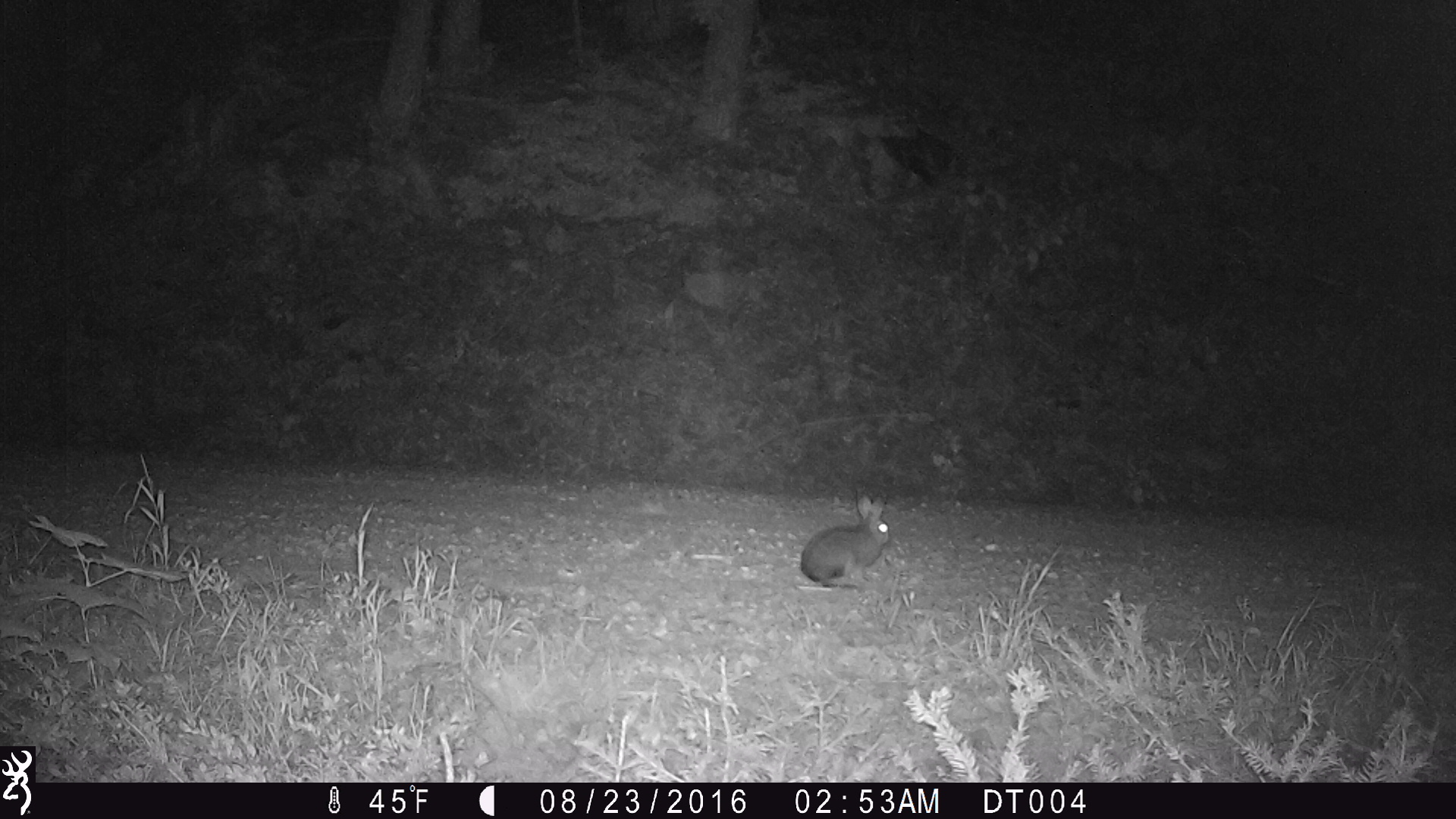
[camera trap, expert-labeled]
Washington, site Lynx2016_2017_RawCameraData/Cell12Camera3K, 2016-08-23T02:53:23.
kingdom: Animalia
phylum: Chordata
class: Mammalia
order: Lagomorpha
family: Leporidae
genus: Lepus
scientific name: Lepus americanus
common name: snowshoe hare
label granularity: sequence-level